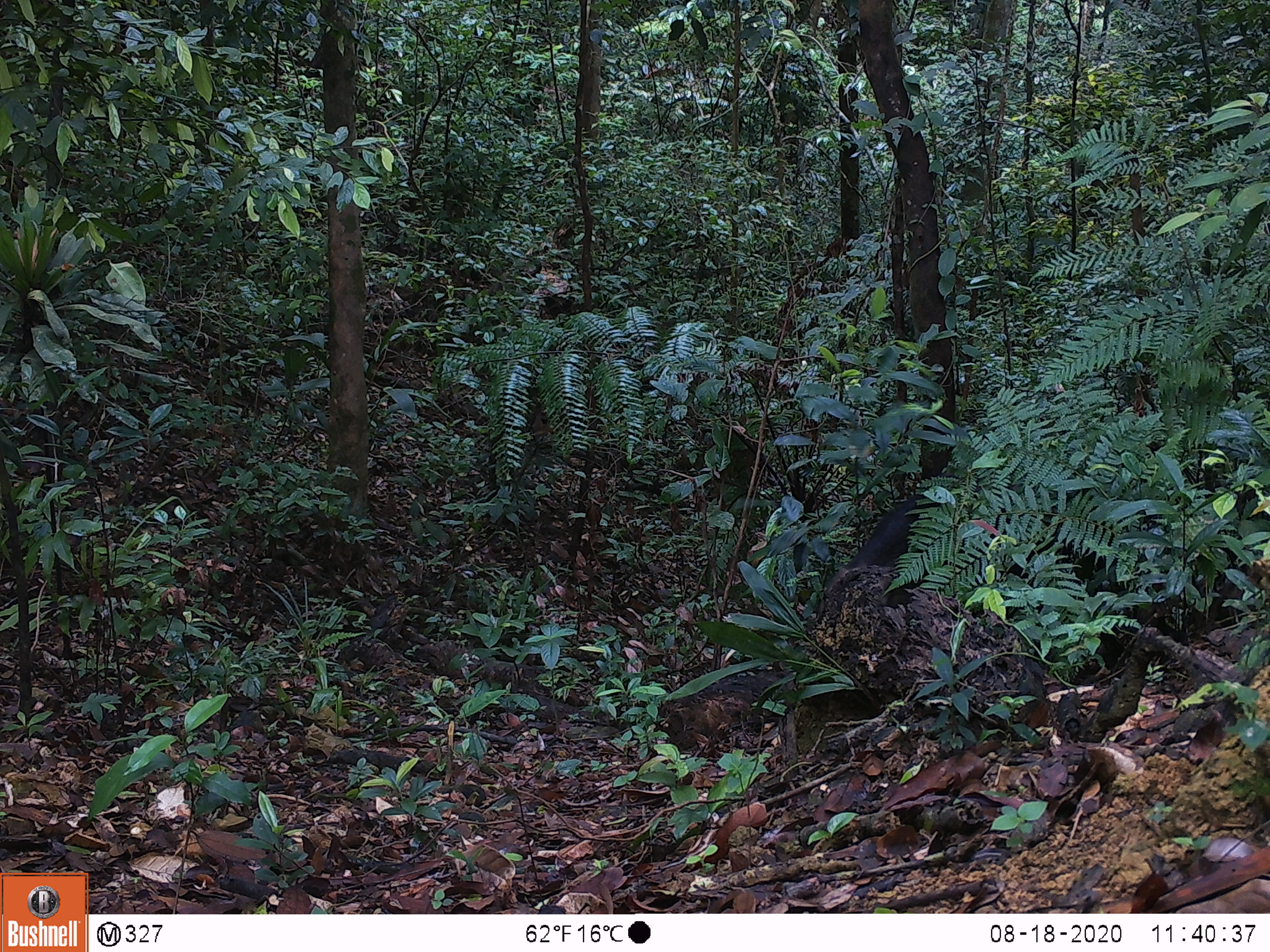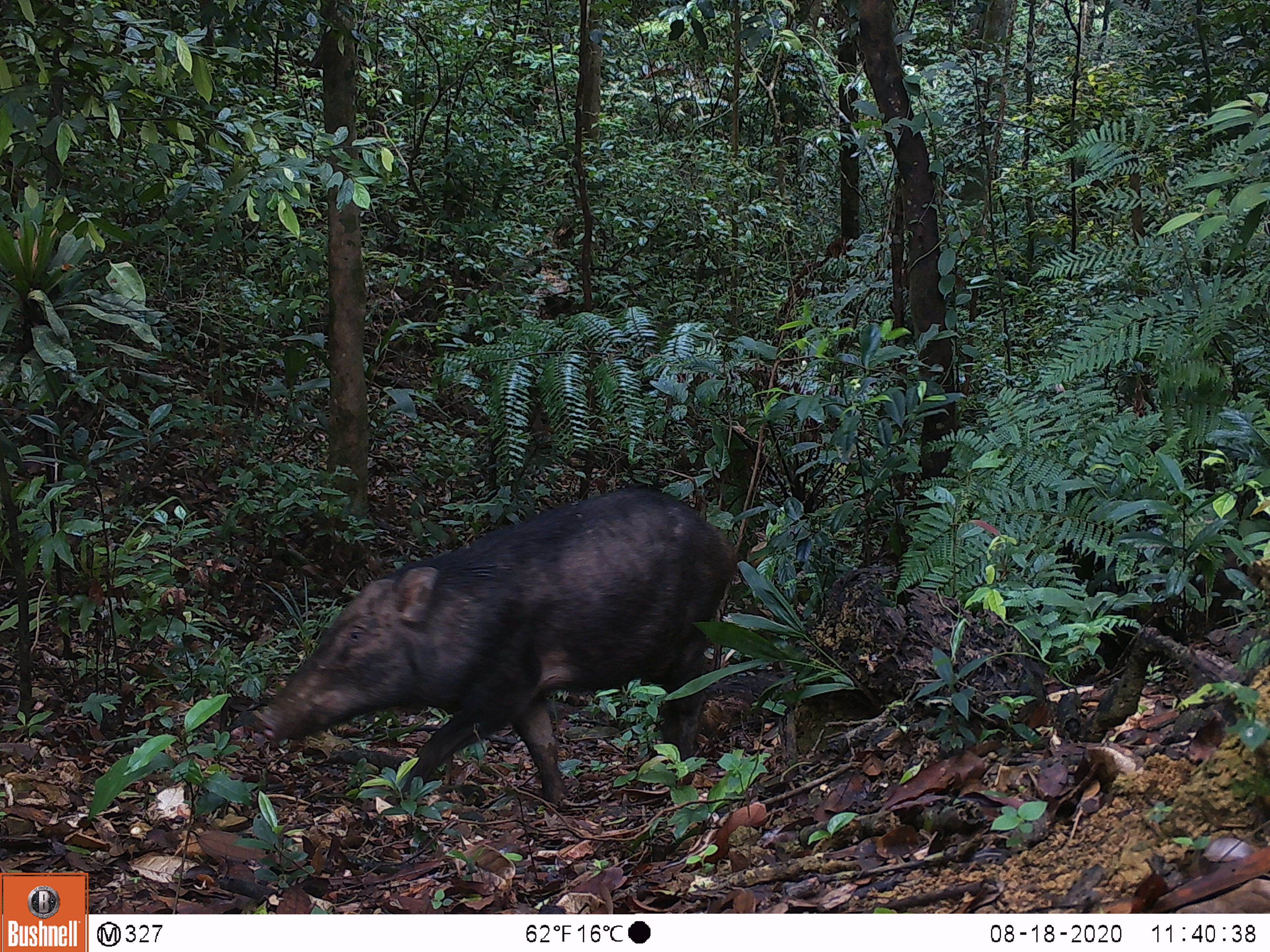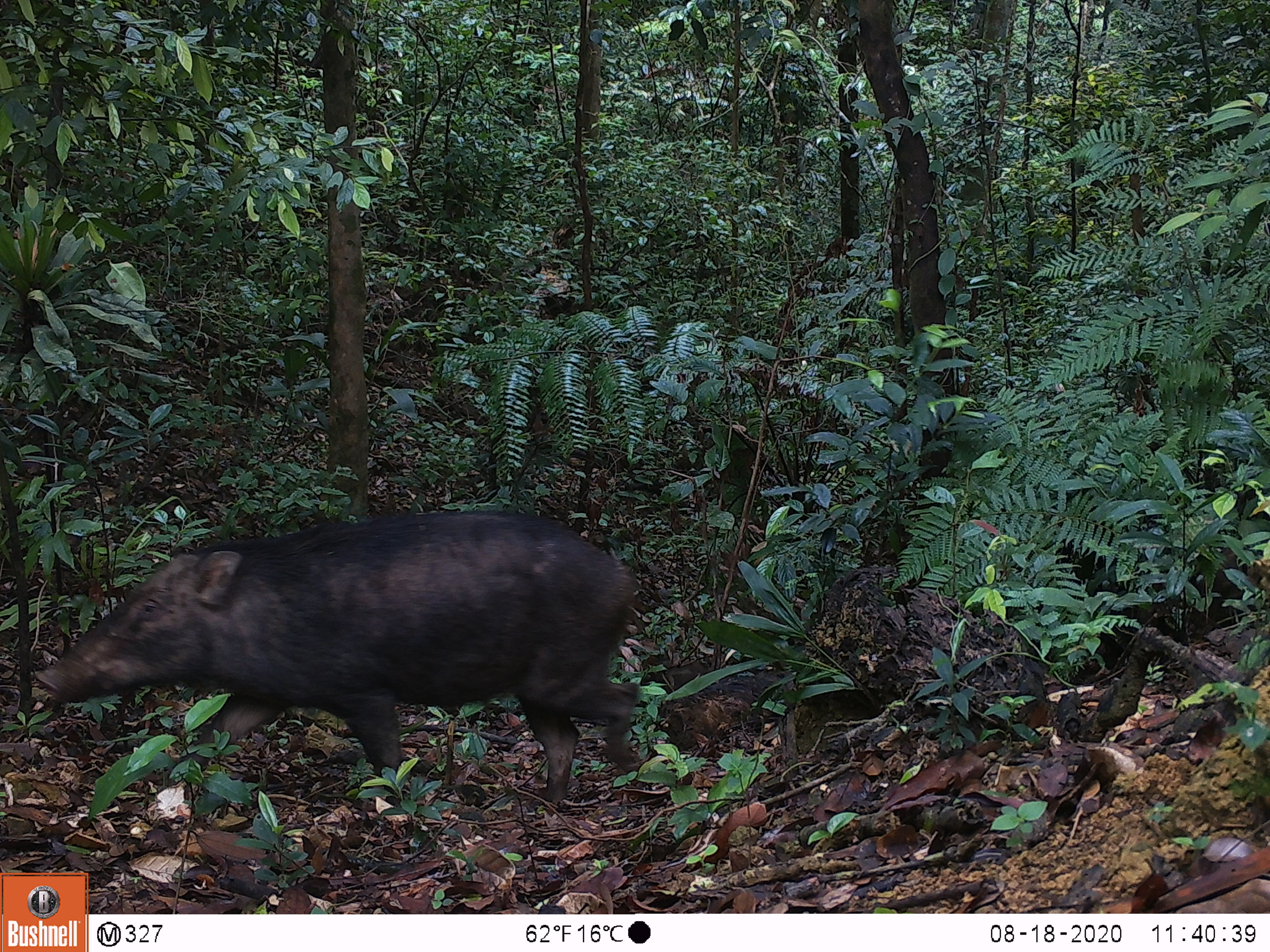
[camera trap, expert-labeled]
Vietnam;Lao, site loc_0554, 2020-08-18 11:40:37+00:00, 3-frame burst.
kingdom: Animalia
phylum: Chordata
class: Mammalia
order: Artiodactyla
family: Suidae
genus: Sus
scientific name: Sus scrofa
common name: eurasian wild pig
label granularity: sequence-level